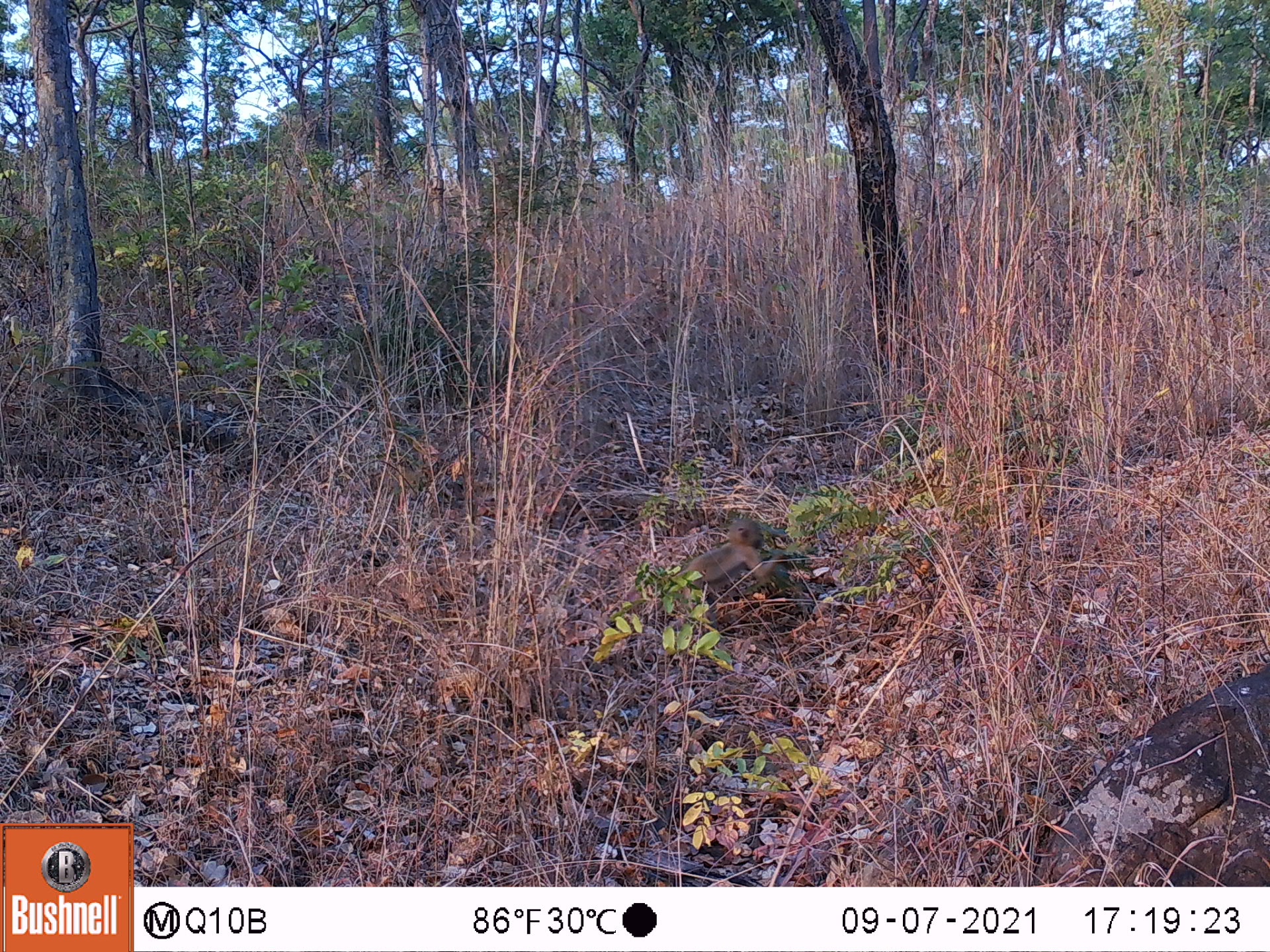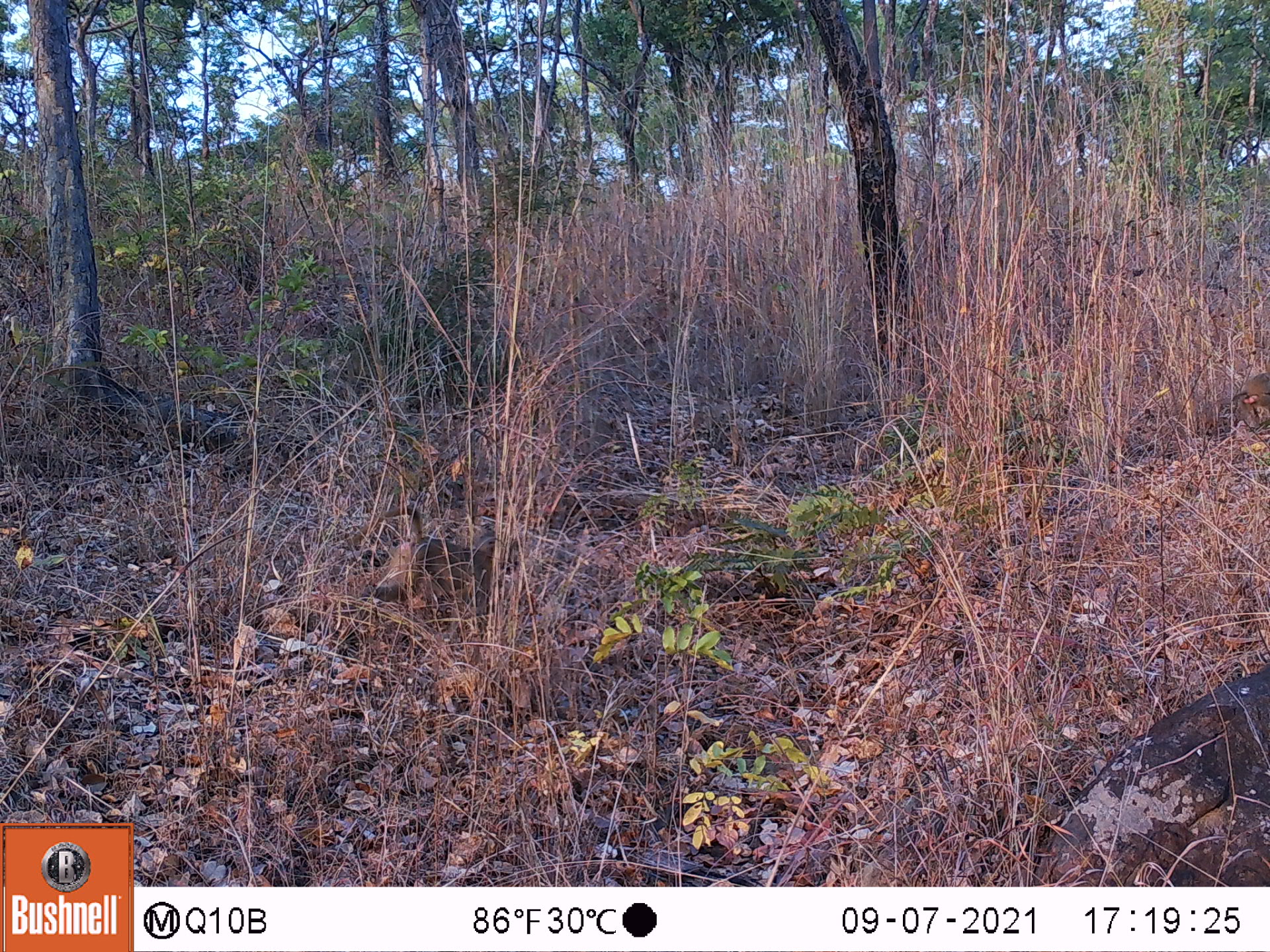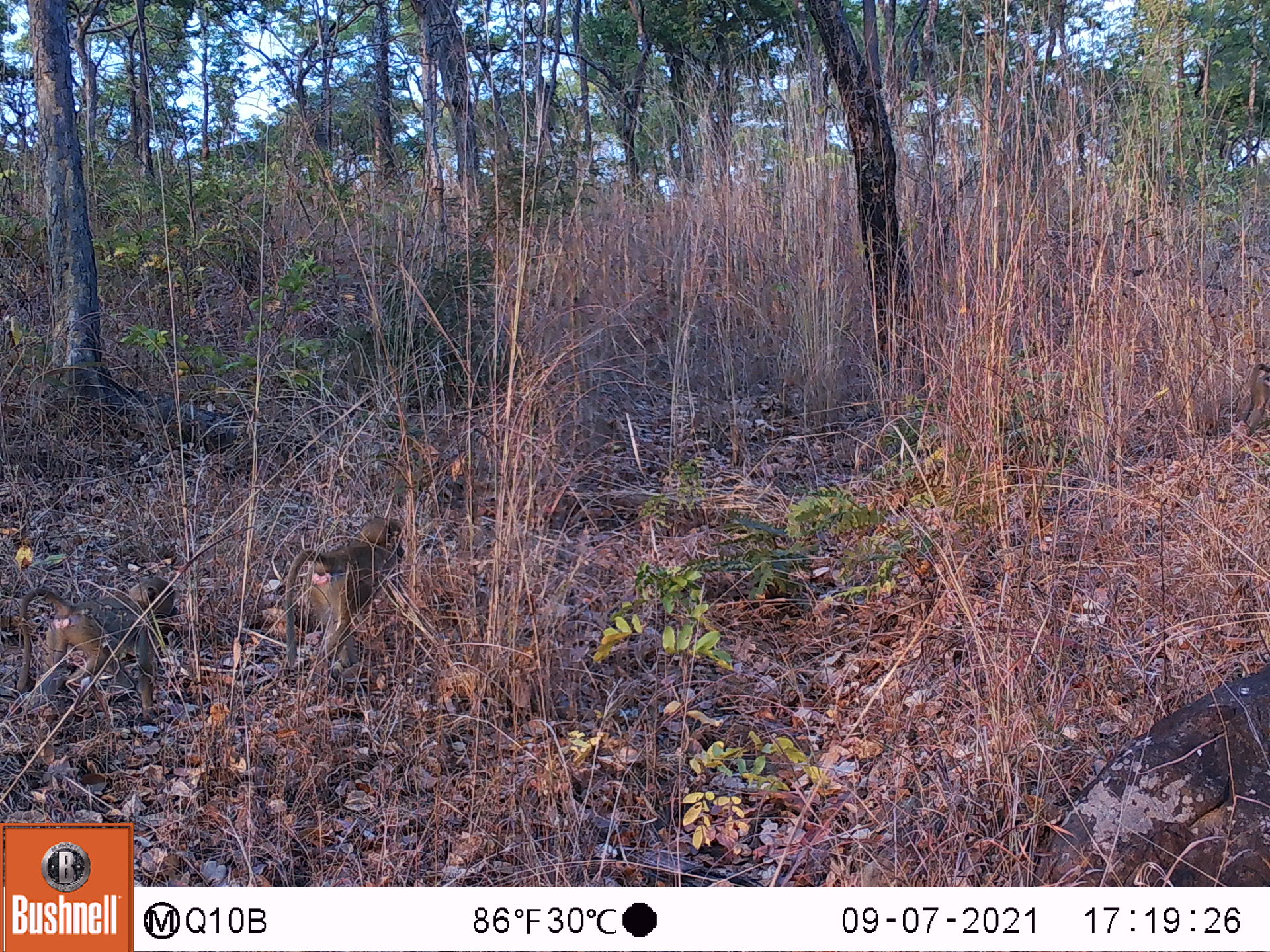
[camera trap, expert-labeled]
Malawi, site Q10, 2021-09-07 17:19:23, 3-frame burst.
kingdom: Animalia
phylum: Chordata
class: Mammalia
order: Primates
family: Cercopithecidae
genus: Papio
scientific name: Papio cynocephalus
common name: yellow baboon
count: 1